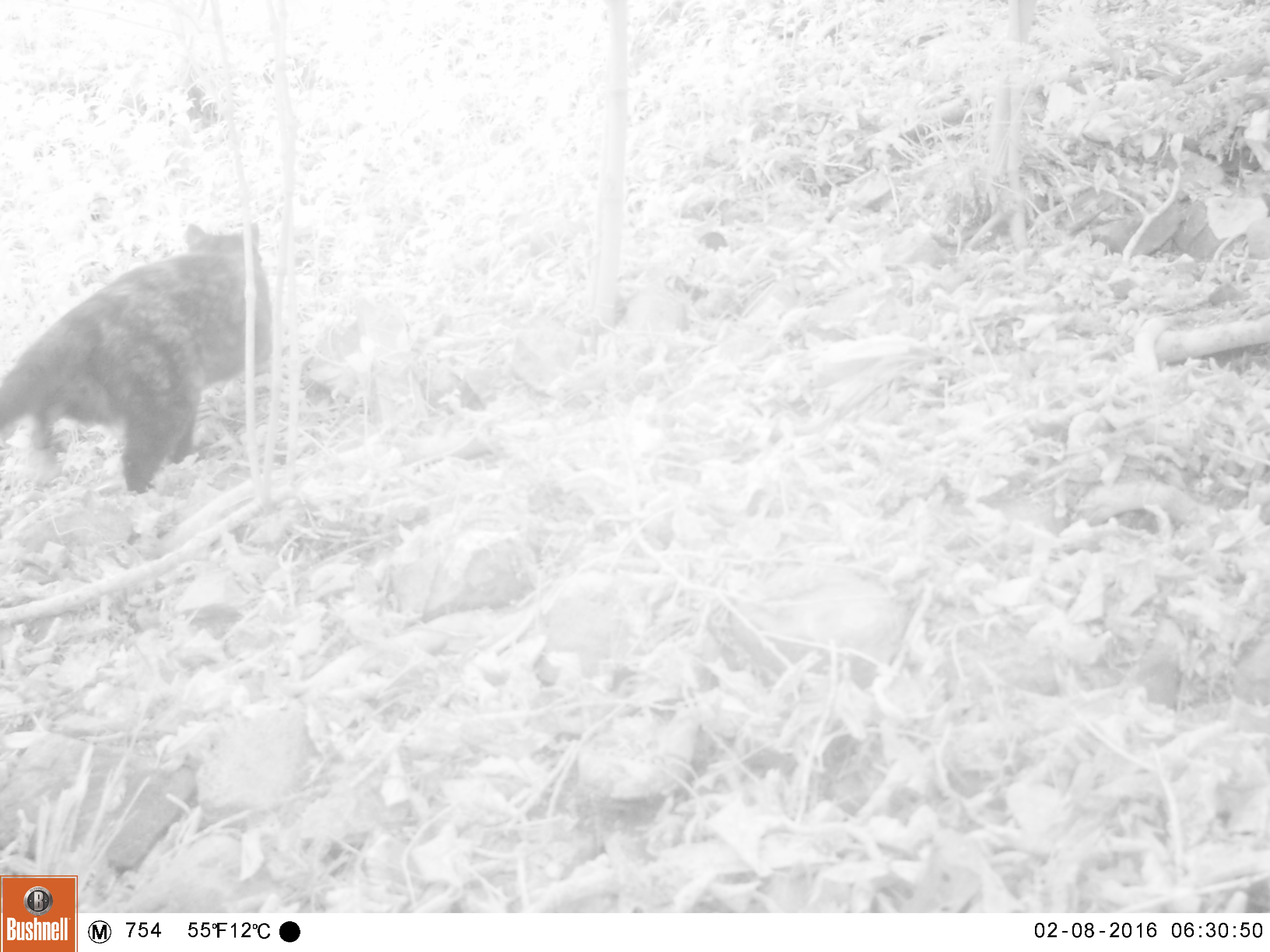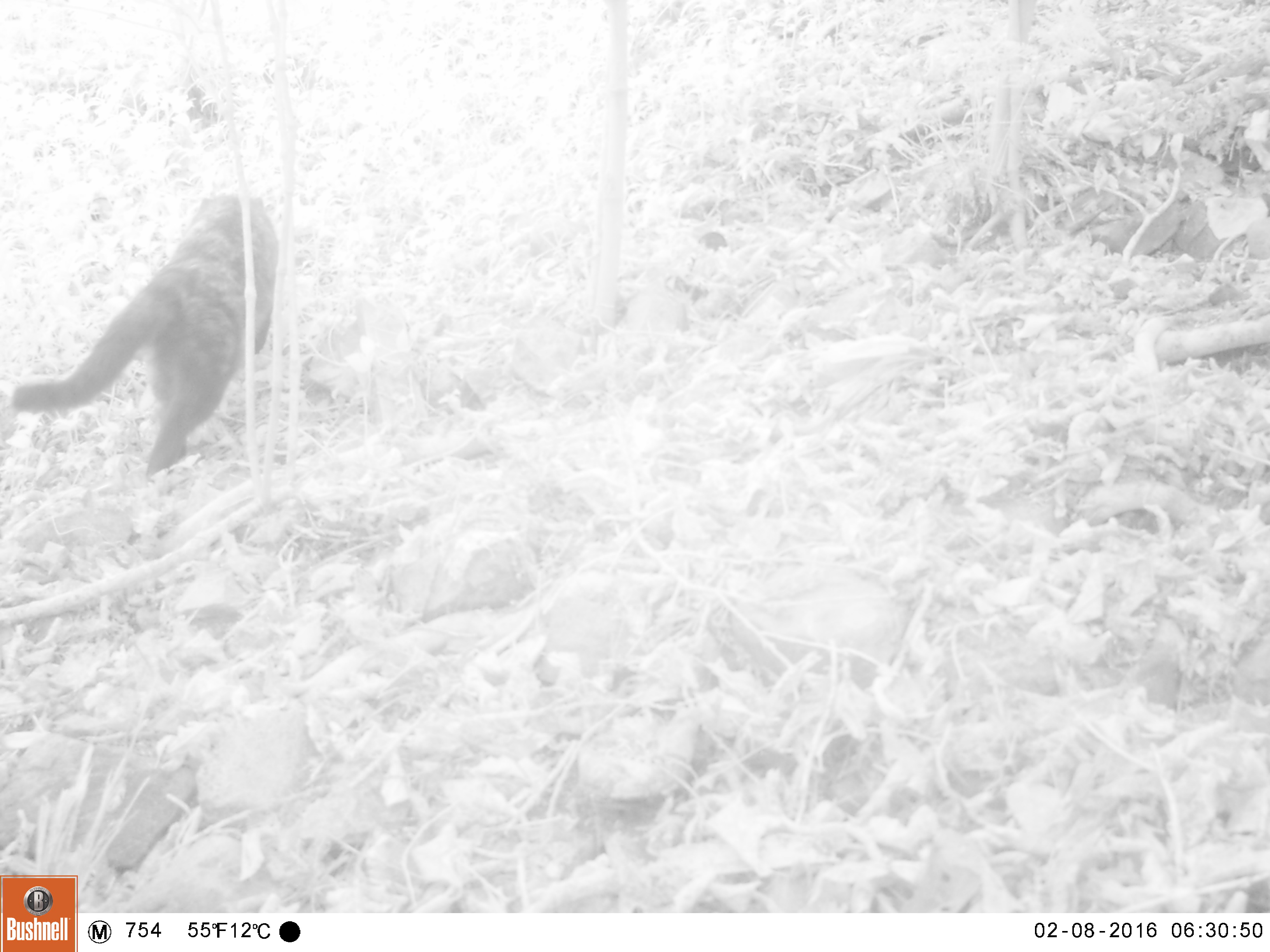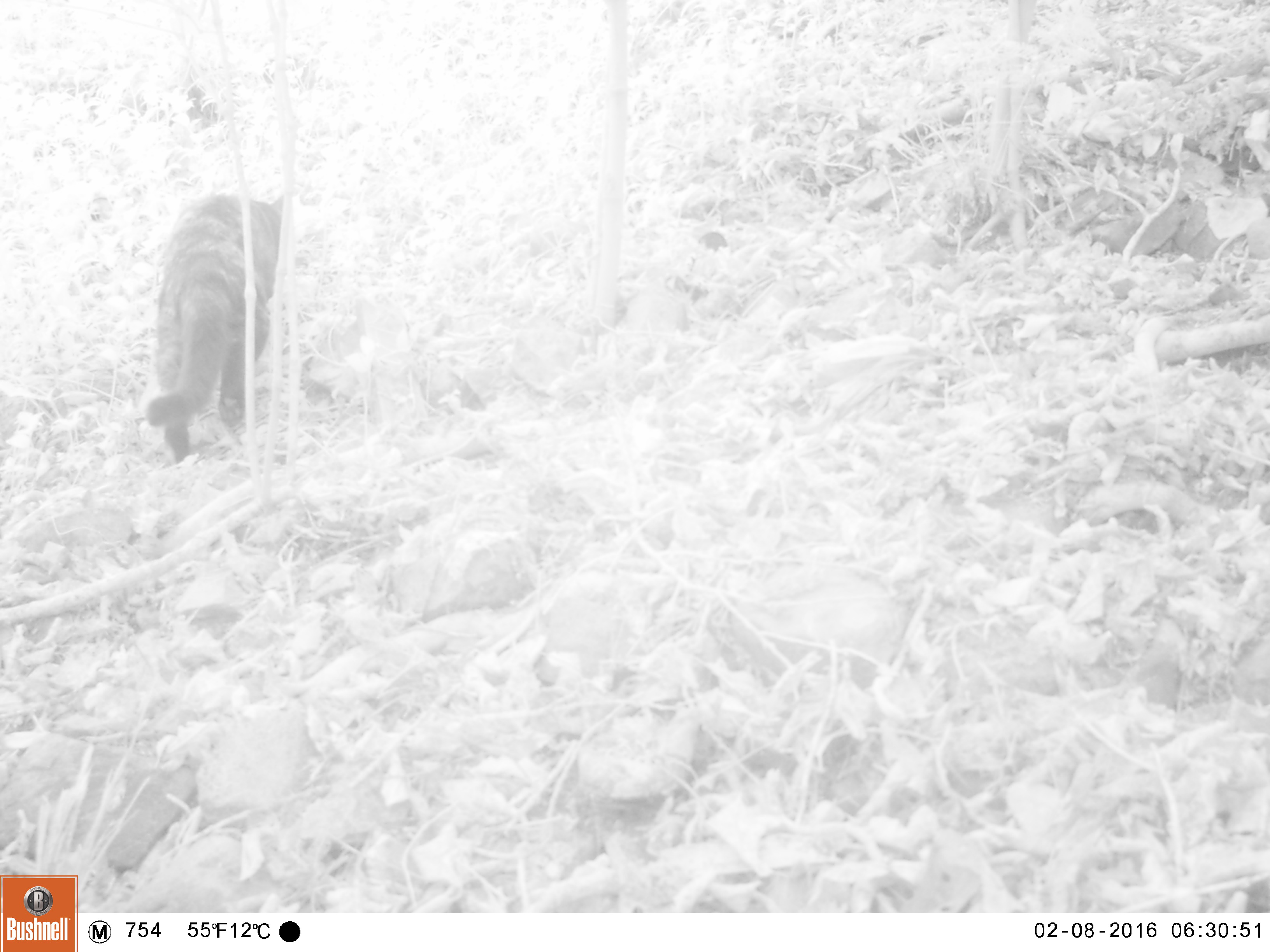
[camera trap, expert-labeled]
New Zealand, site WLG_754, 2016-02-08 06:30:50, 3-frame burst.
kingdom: Animalia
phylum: Chordata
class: Mammalia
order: Carnivora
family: Felidae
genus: Felis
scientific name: Felis catus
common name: domestic cat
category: cat